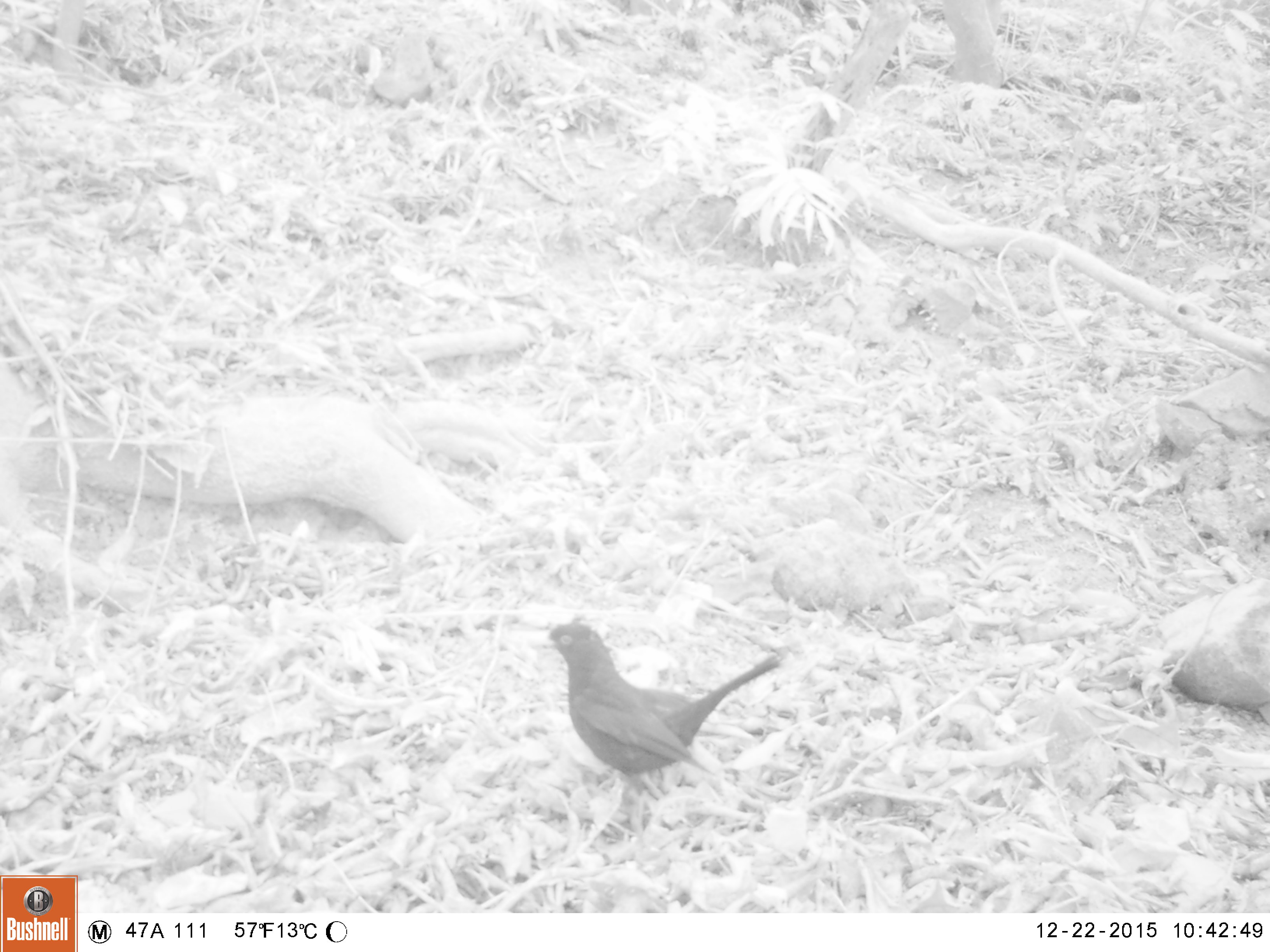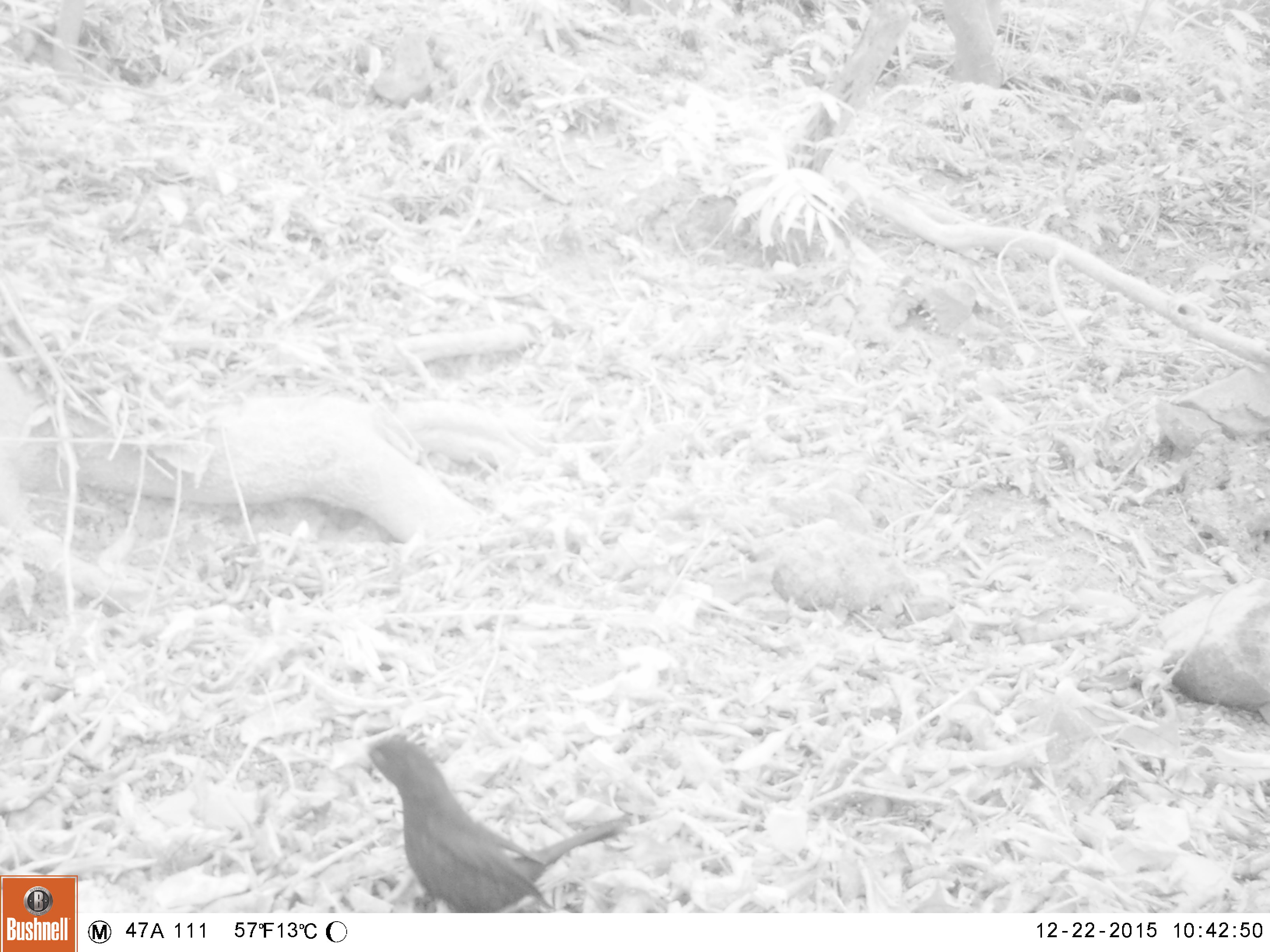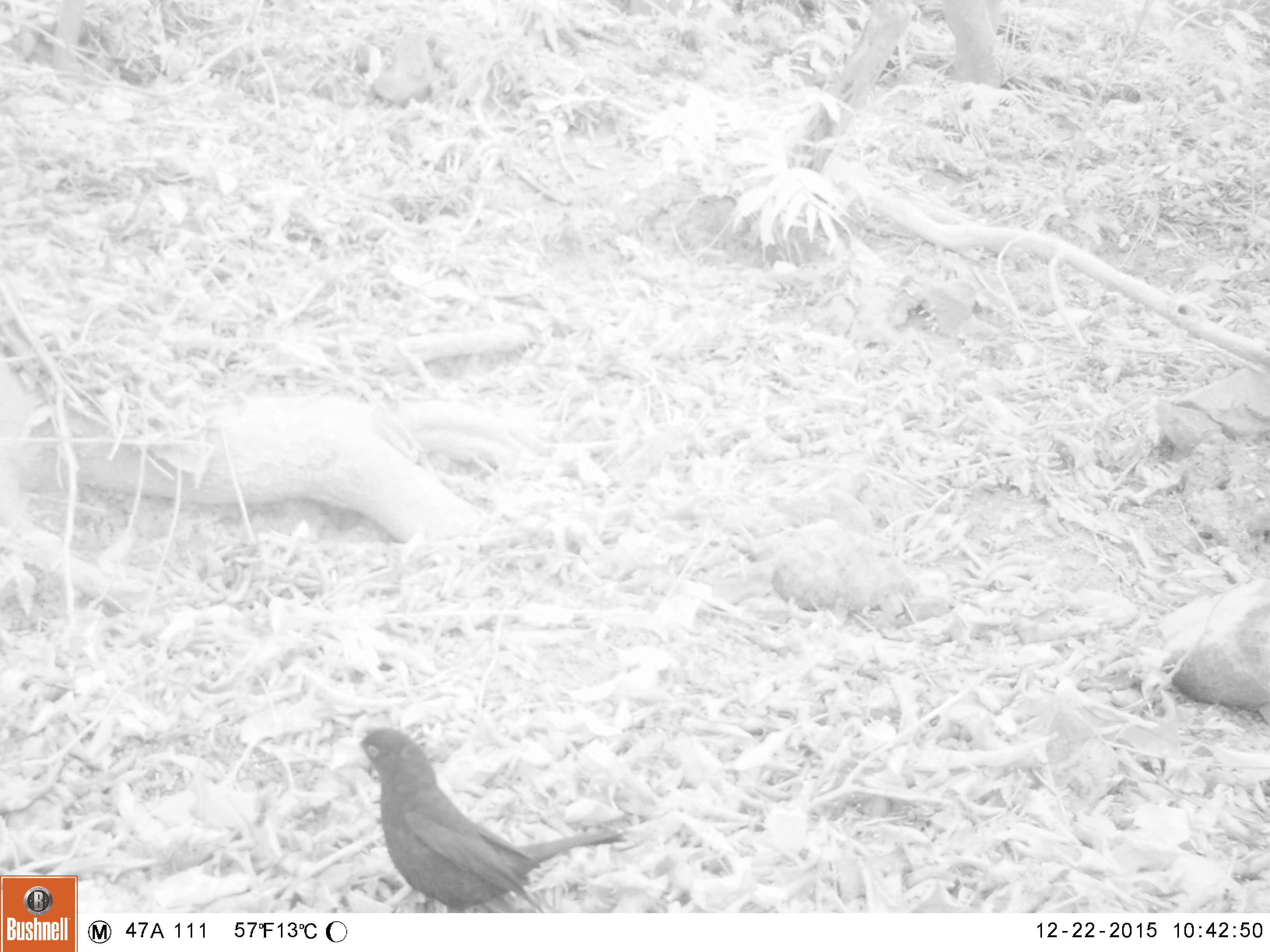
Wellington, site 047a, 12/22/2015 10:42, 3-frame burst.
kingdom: Animalia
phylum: Chordata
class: Aves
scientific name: Aves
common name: bird